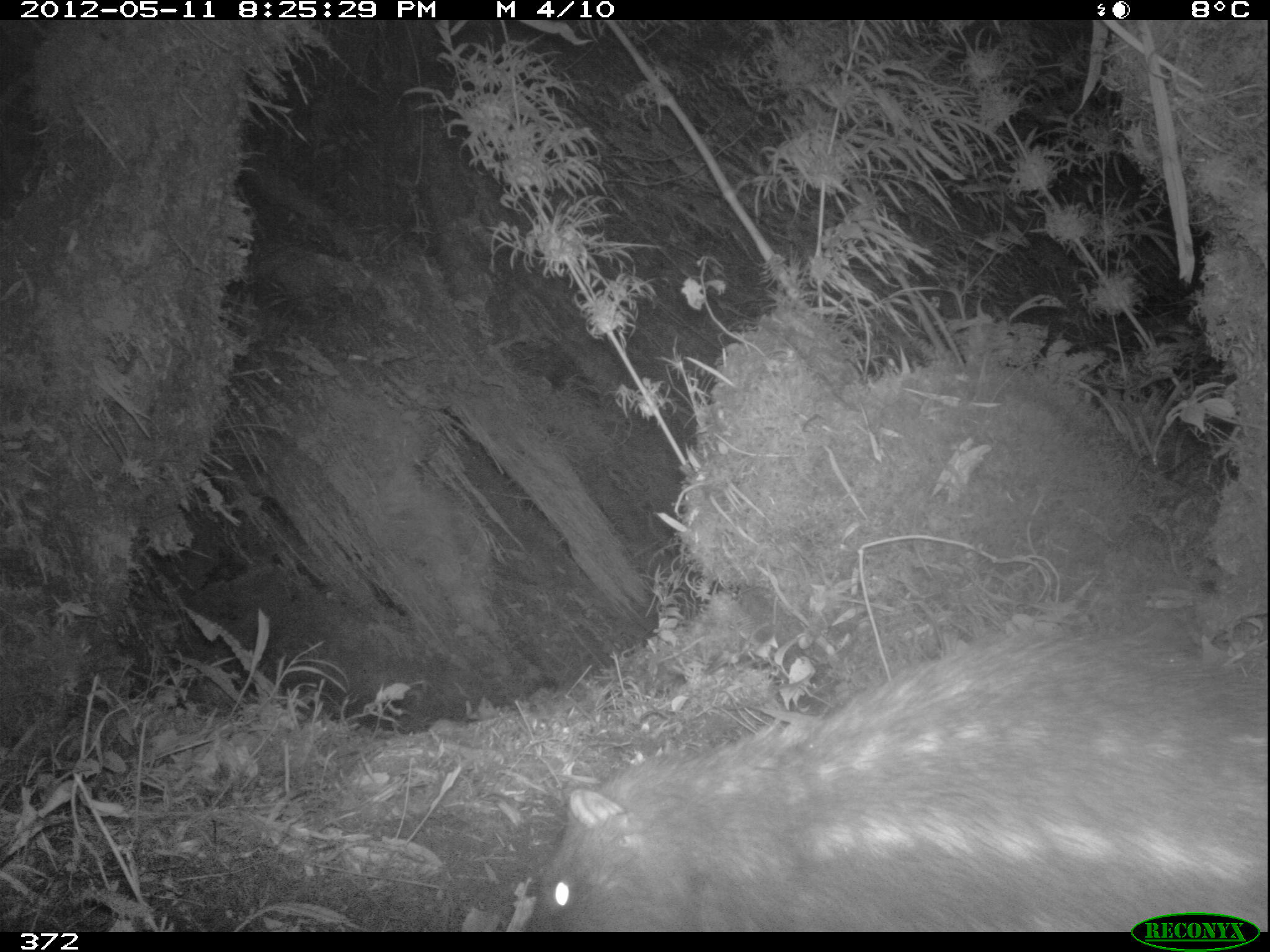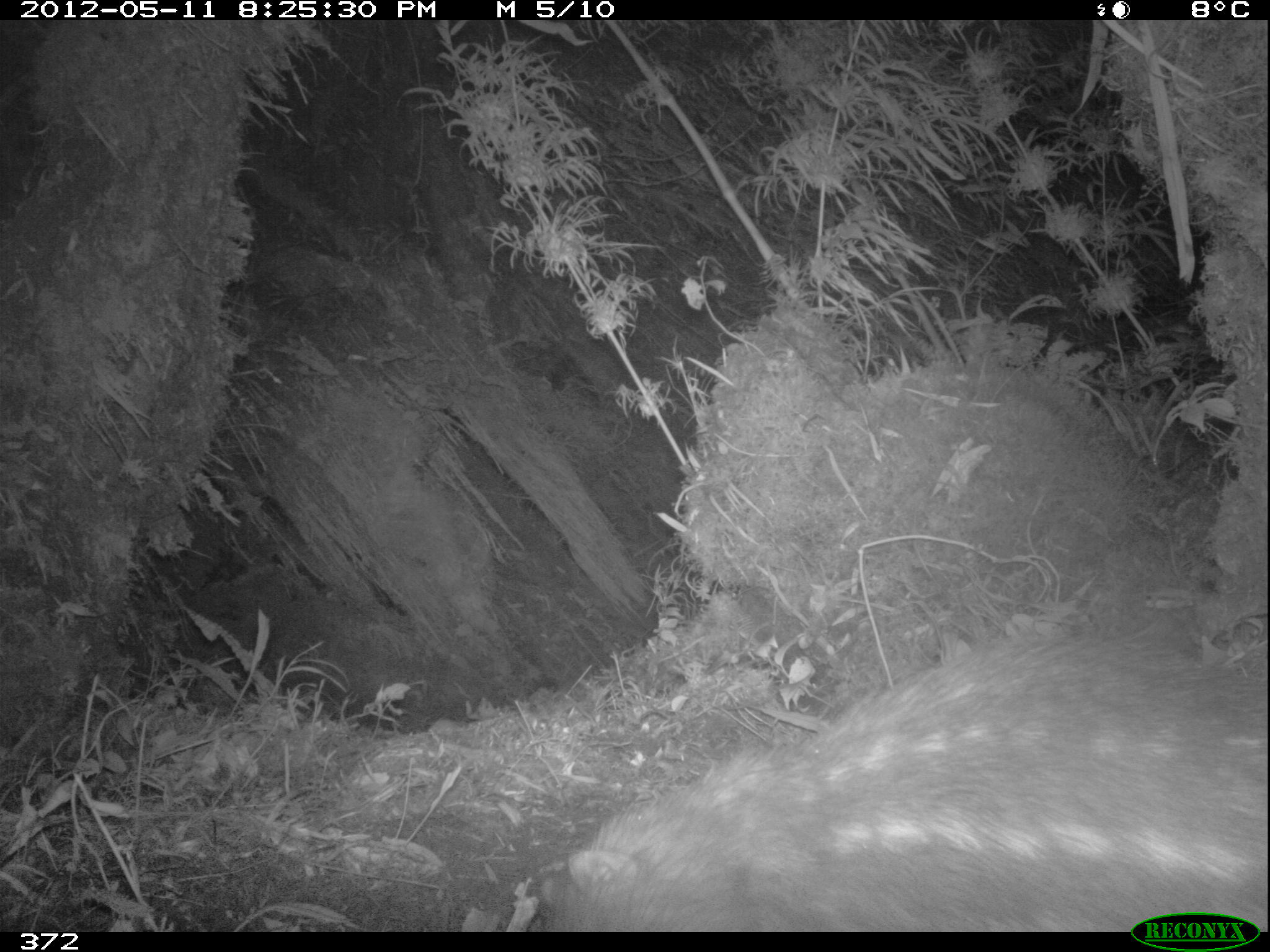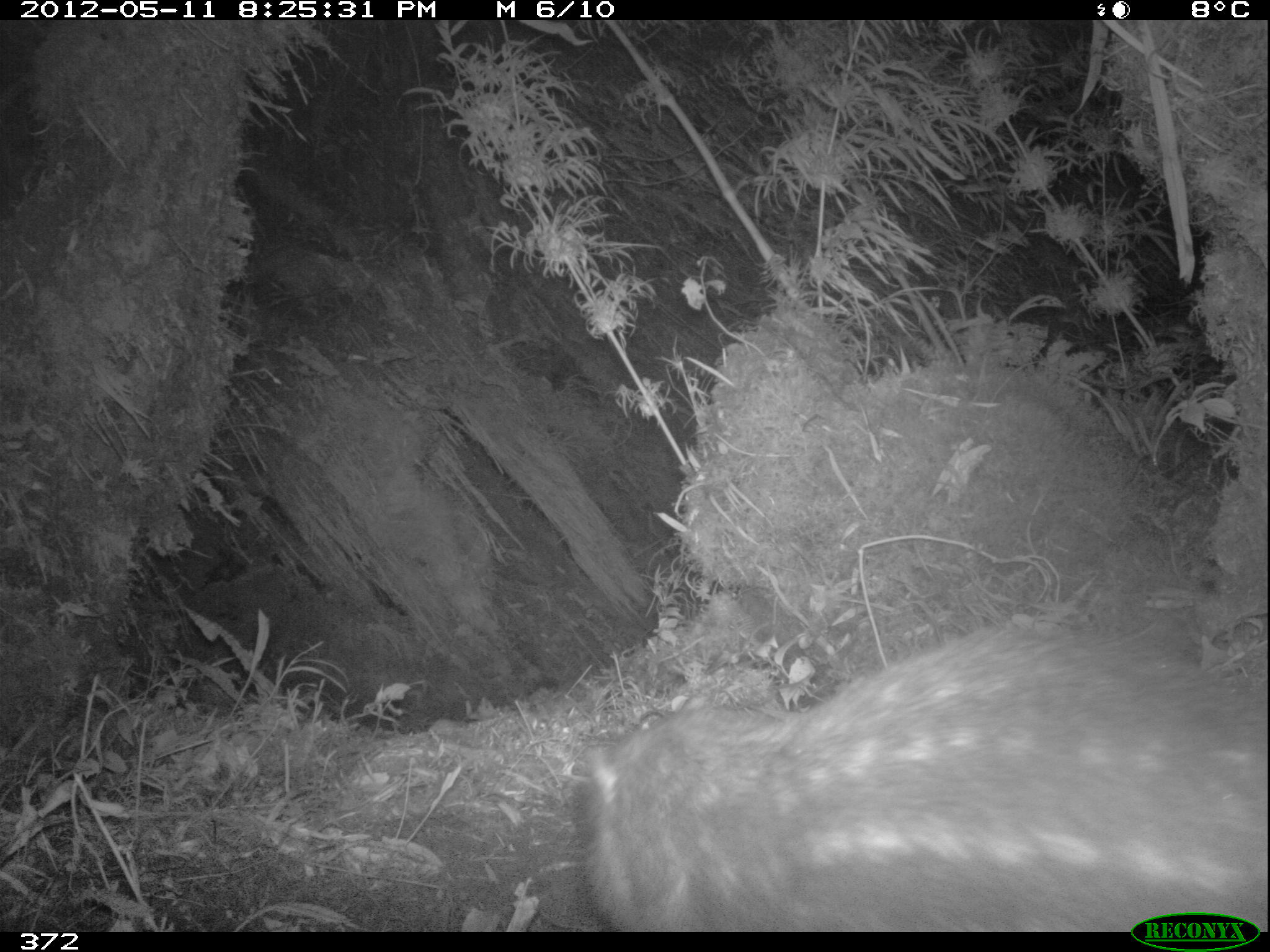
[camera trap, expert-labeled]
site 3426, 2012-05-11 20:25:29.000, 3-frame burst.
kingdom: Animalia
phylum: Chordata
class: Mammalia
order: Rodentia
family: Cuniculidae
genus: Cuniculus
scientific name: Cuniculus taczanowskii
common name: mountain paca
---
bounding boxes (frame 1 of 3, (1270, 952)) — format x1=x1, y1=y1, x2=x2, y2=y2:
cuniculus taczanowskii: x1=513, y1=620, x2=1270, y2=931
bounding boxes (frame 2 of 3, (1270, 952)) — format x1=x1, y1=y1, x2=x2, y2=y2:
cuniculus taczanowskii: x1=500, y1=601, x2=1270, y2=932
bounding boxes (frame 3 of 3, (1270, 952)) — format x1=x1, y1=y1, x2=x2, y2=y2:
cuniculus taczanowskii: x1=581, y1=631, x2=1267, y2=932